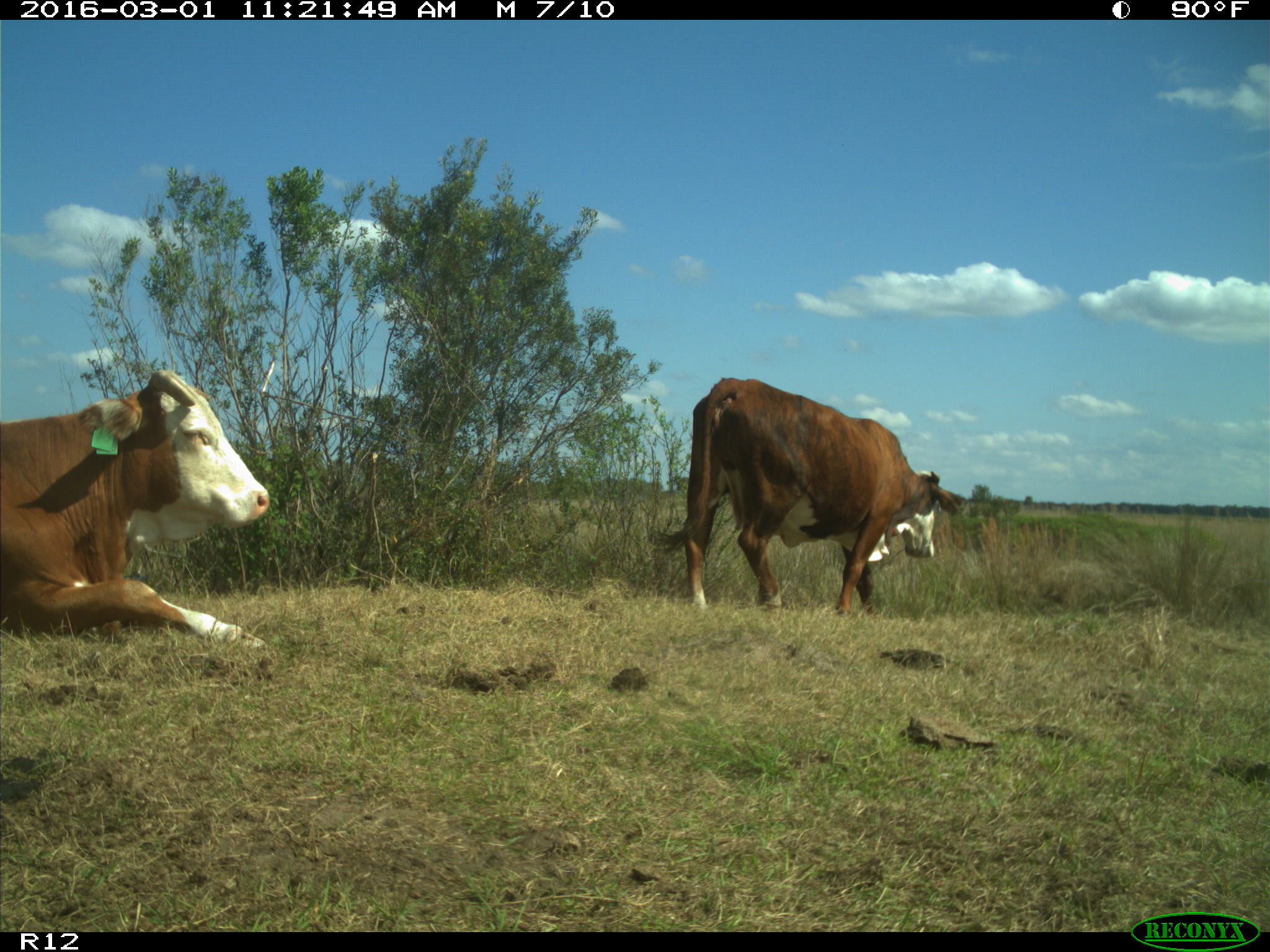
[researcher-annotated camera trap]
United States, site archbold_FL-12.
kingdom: Animalia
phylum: Chordata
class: Mammalia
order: Artiodactyla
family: Bovidae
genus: Bos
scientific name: Bos taurus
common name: domestic cow